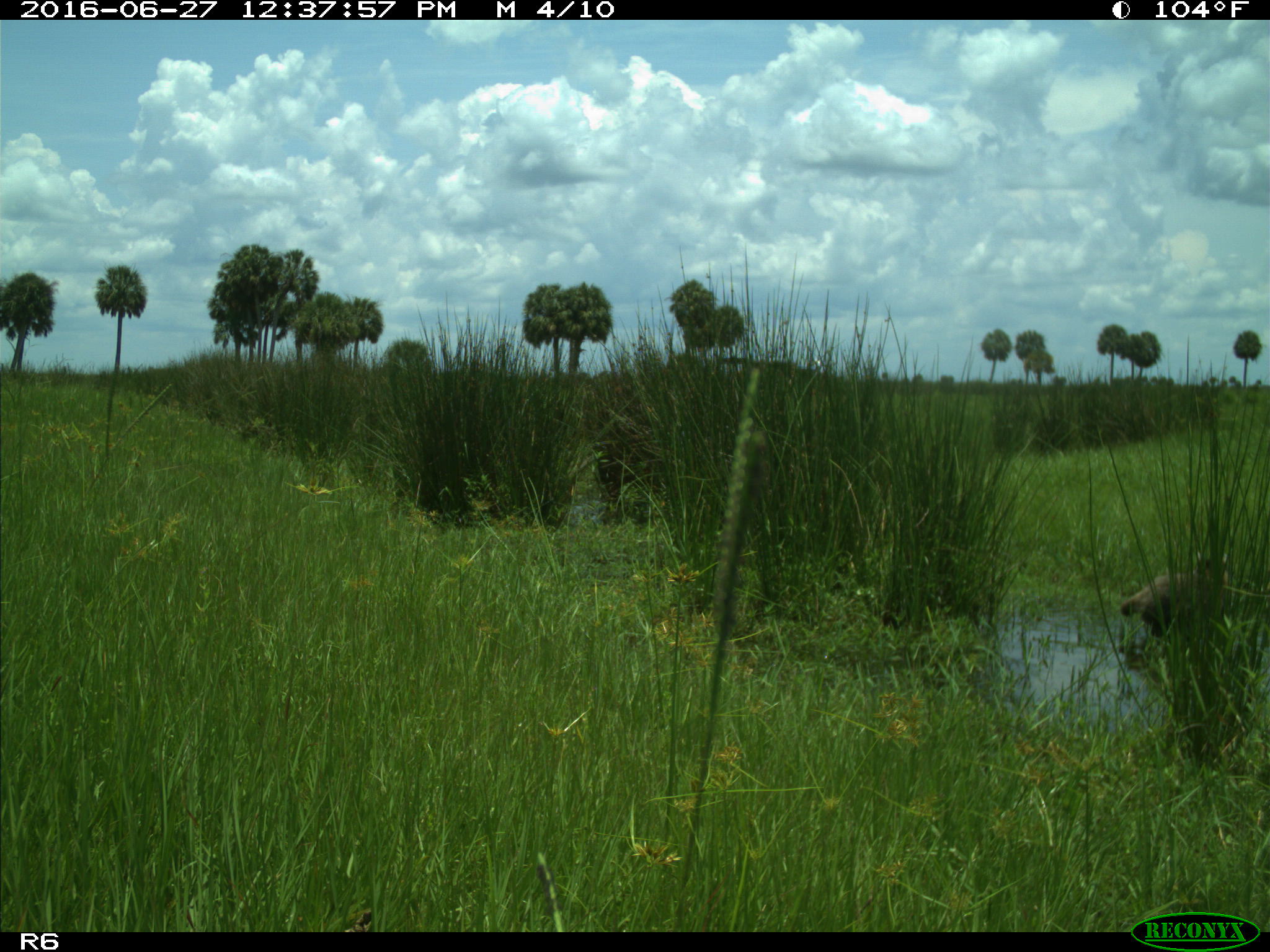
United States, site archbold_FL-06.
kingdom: Animalia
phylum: Chordata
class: Mammalia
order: Carnivora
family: Procyonidae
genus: Procyon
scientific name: Procyon lotor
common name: common raccoon